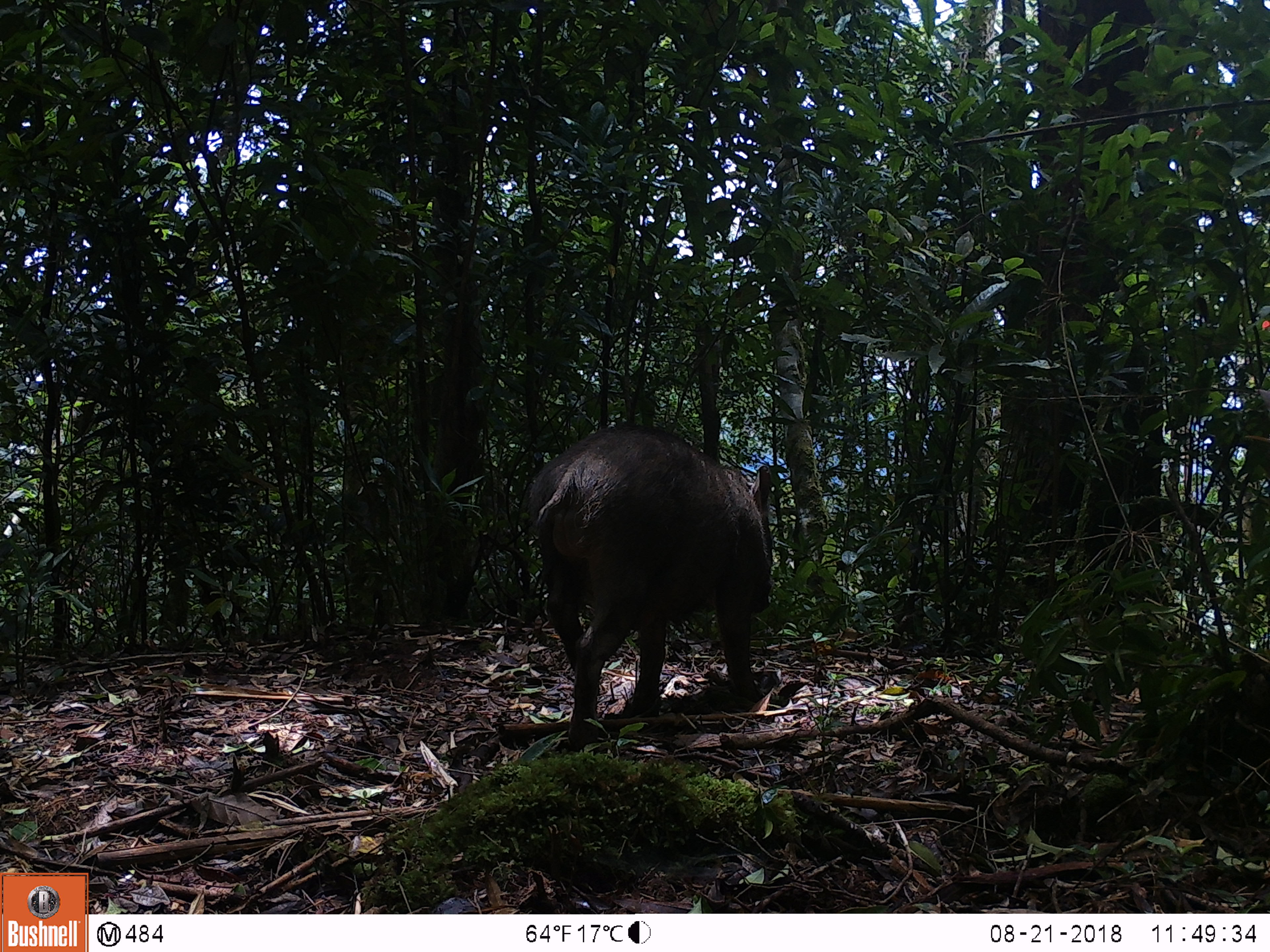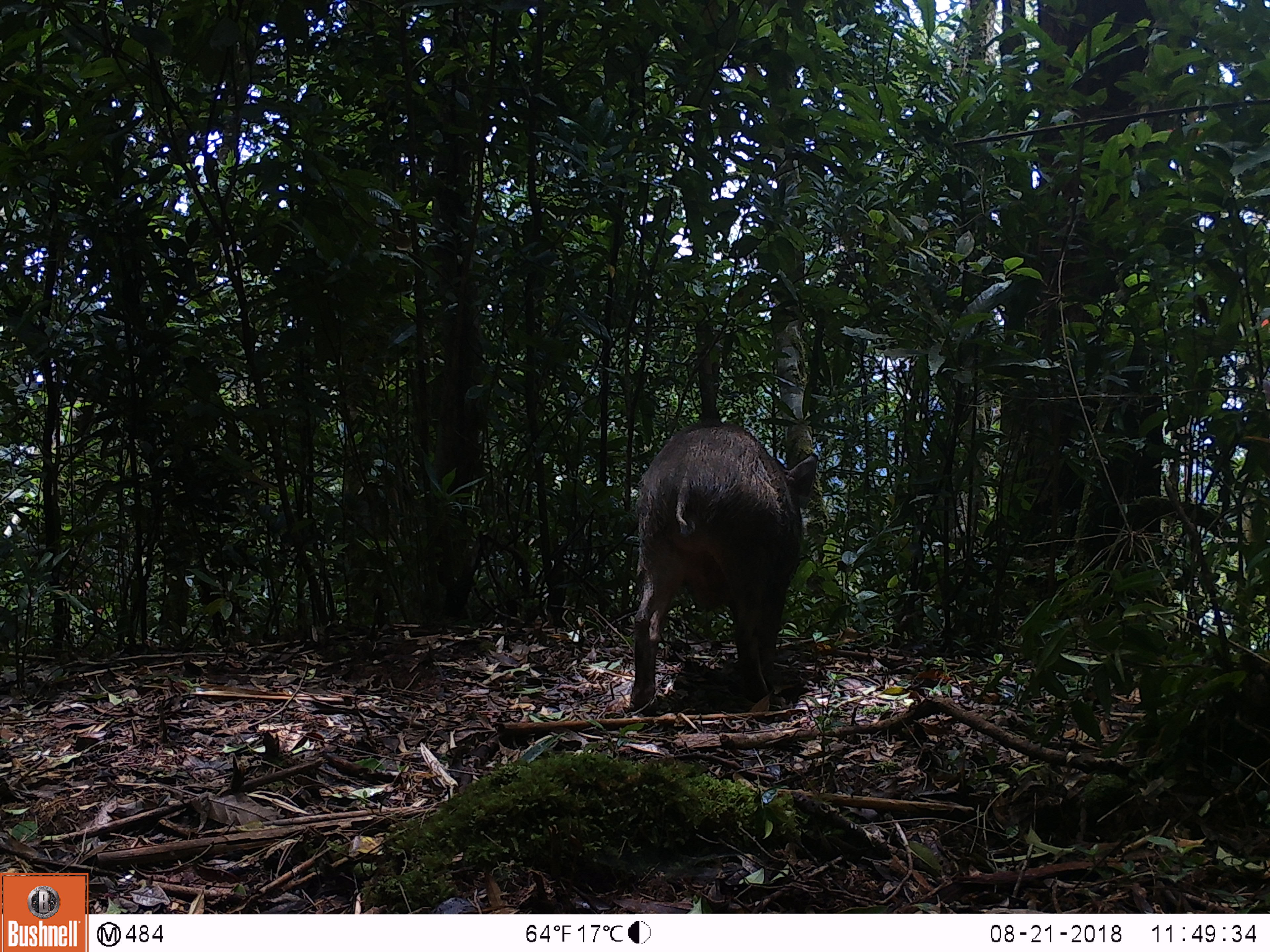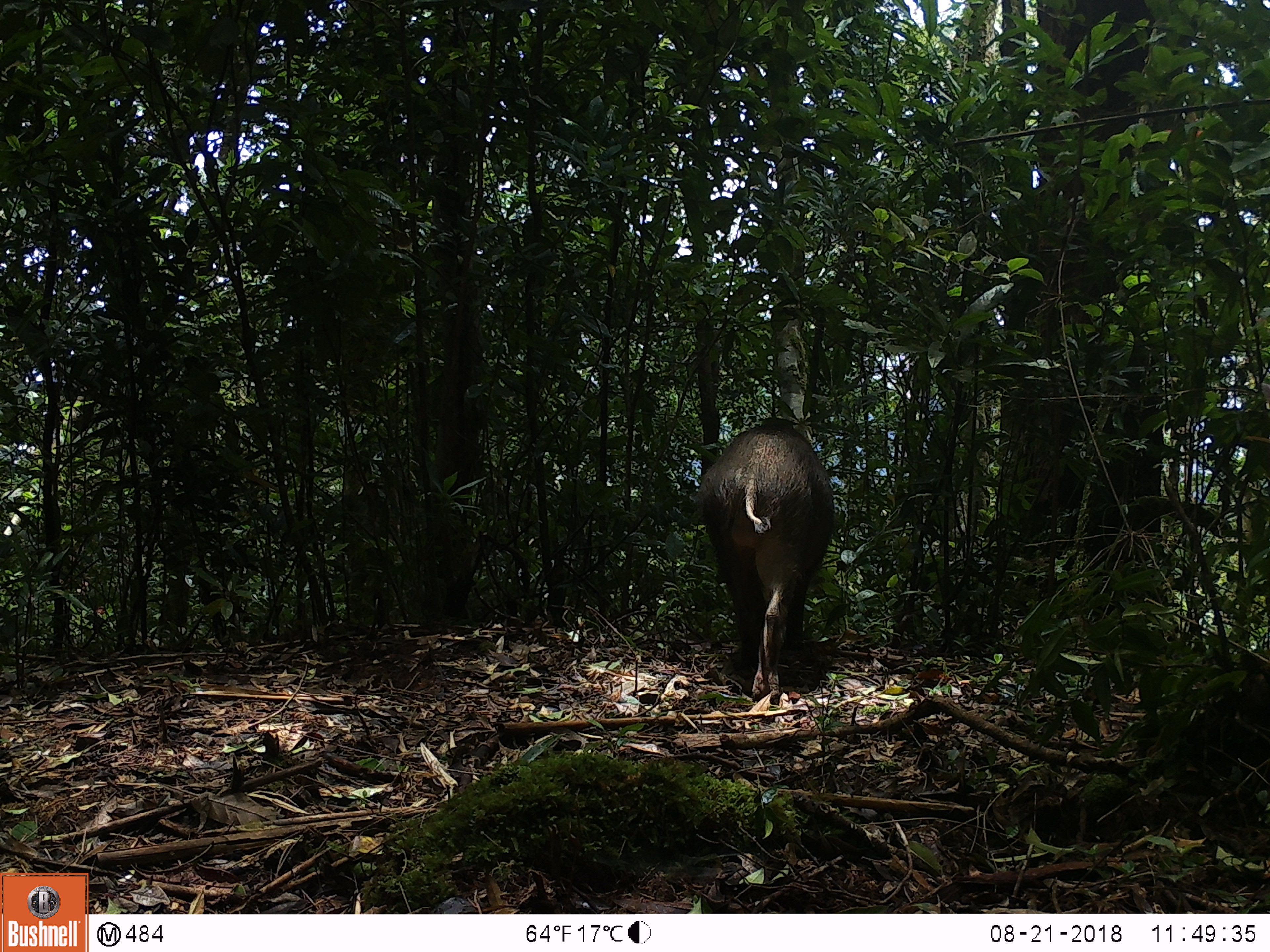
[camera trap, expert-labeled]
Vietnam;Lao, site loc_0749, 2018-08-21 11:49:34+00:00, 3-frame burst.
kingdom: Animalia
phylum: Chordata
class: Mammalia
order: Artiodactyla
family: Suidae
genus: Sus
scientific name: Sus scrofa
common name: eurasian wild pig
Eurasian wild pig (Sus scrofa). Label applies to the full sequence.